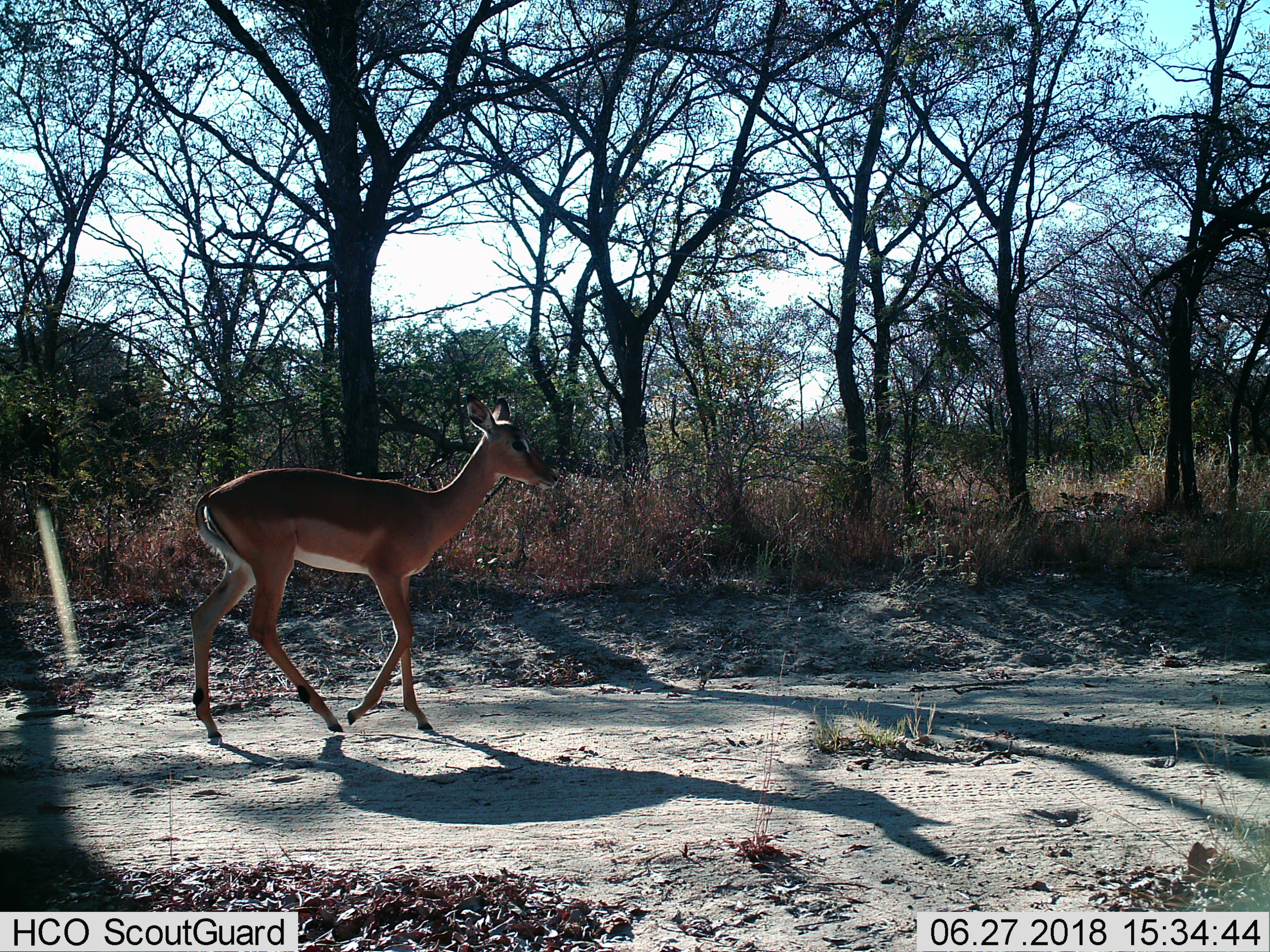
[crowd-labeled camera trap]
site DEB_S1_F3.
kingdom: Animalia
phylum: Chordata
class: Mammalia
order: Artiodactyla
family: Bovidae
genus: Aepyceros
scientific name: Aepyceros melampus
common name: impala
Impala (Aepyceros melampus), count 1. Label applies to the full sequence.